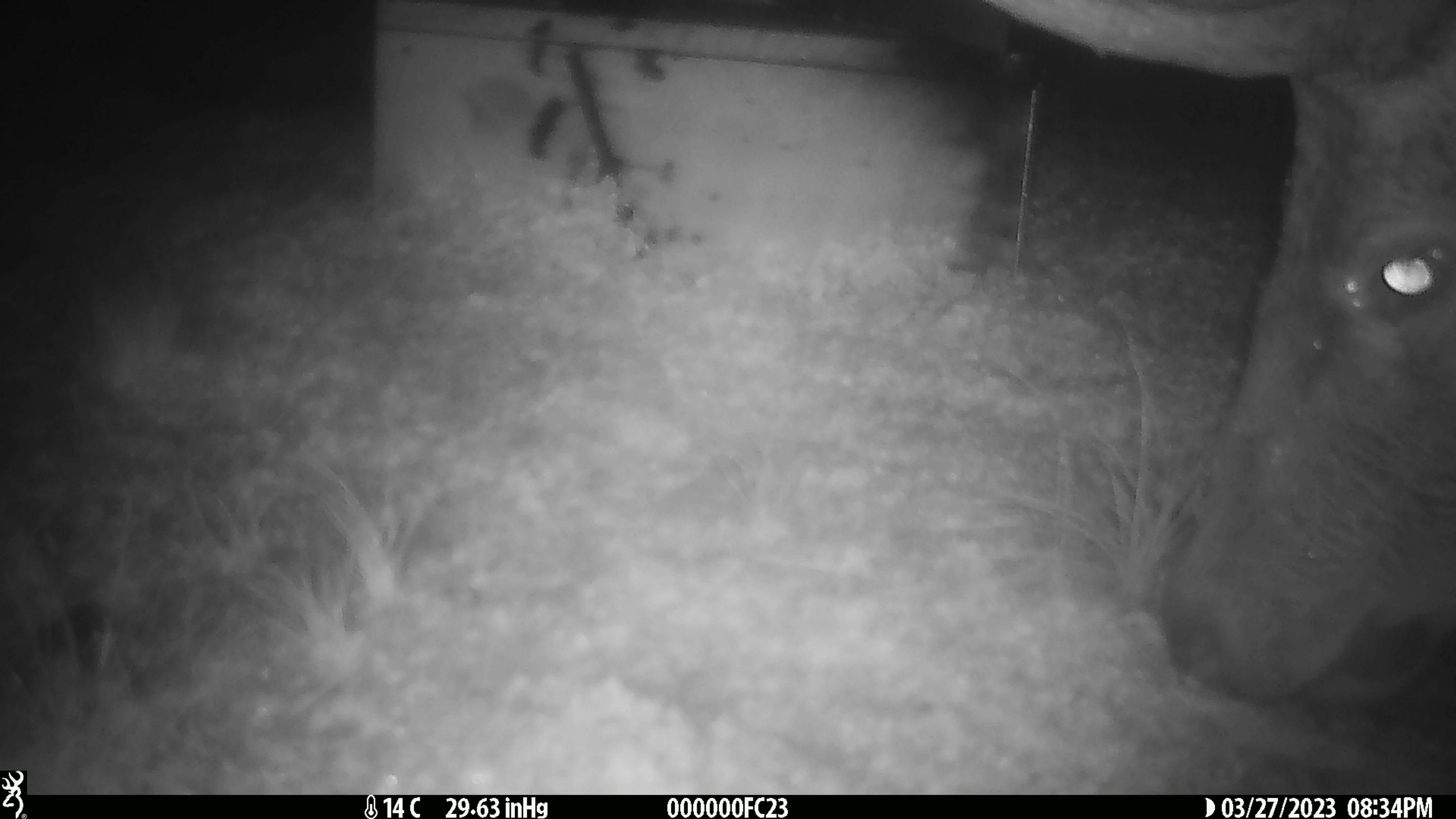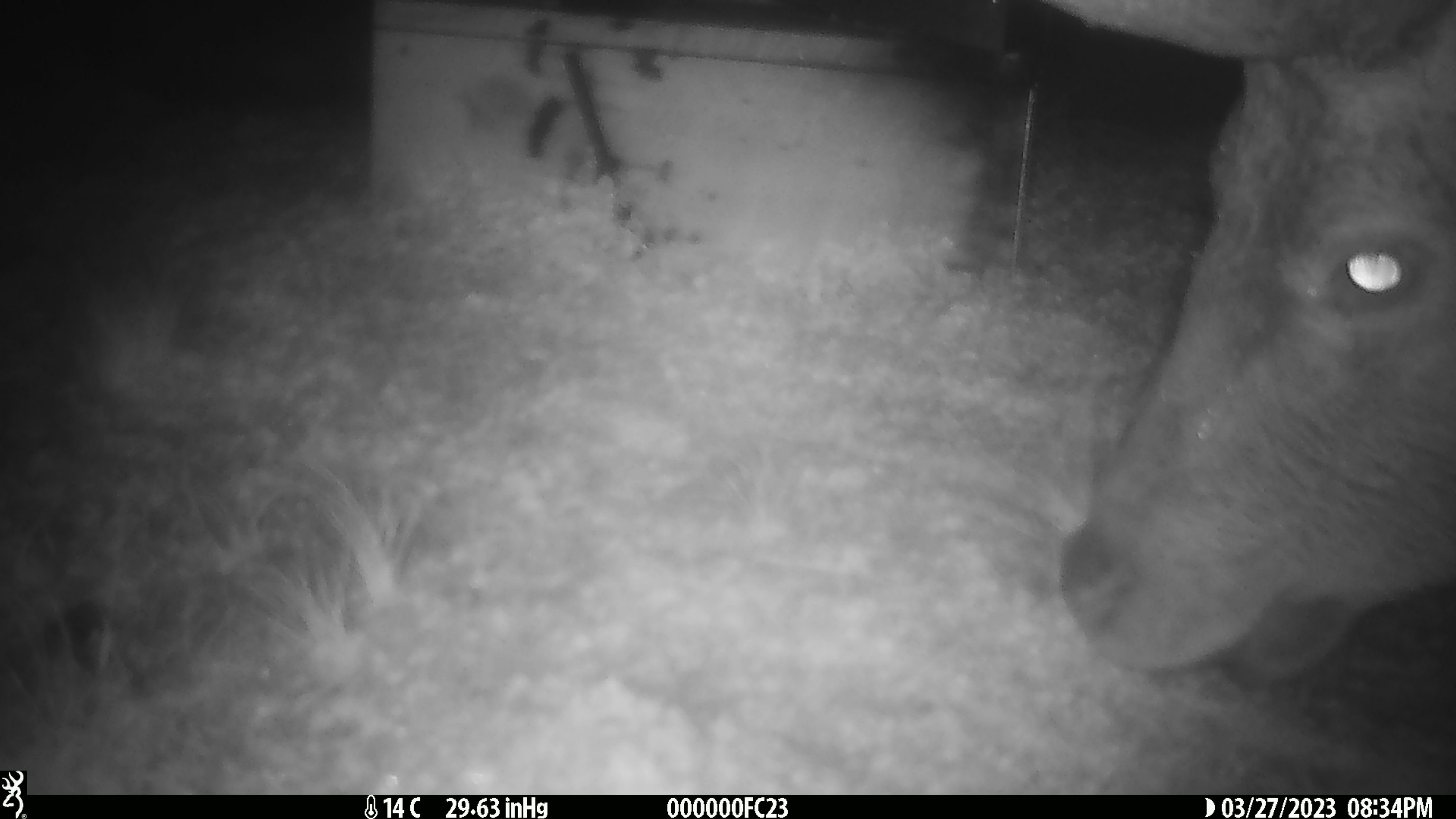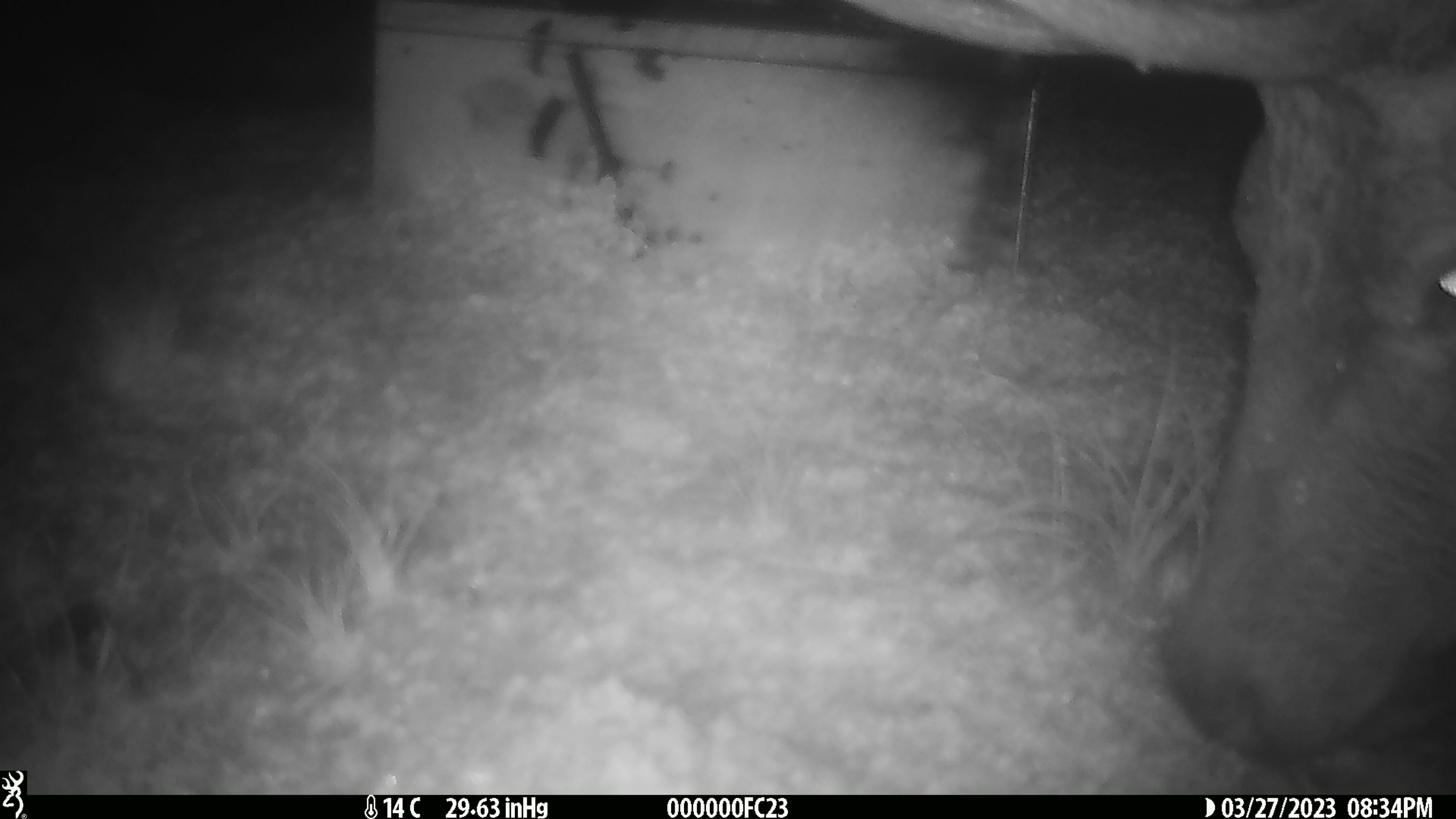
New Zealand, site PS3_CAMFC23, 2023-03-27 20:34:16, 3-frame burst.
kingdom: Animalia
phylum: Chordata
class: Mammalia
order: Artiodactyla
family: Cervidae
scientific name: Cervidae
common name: deer